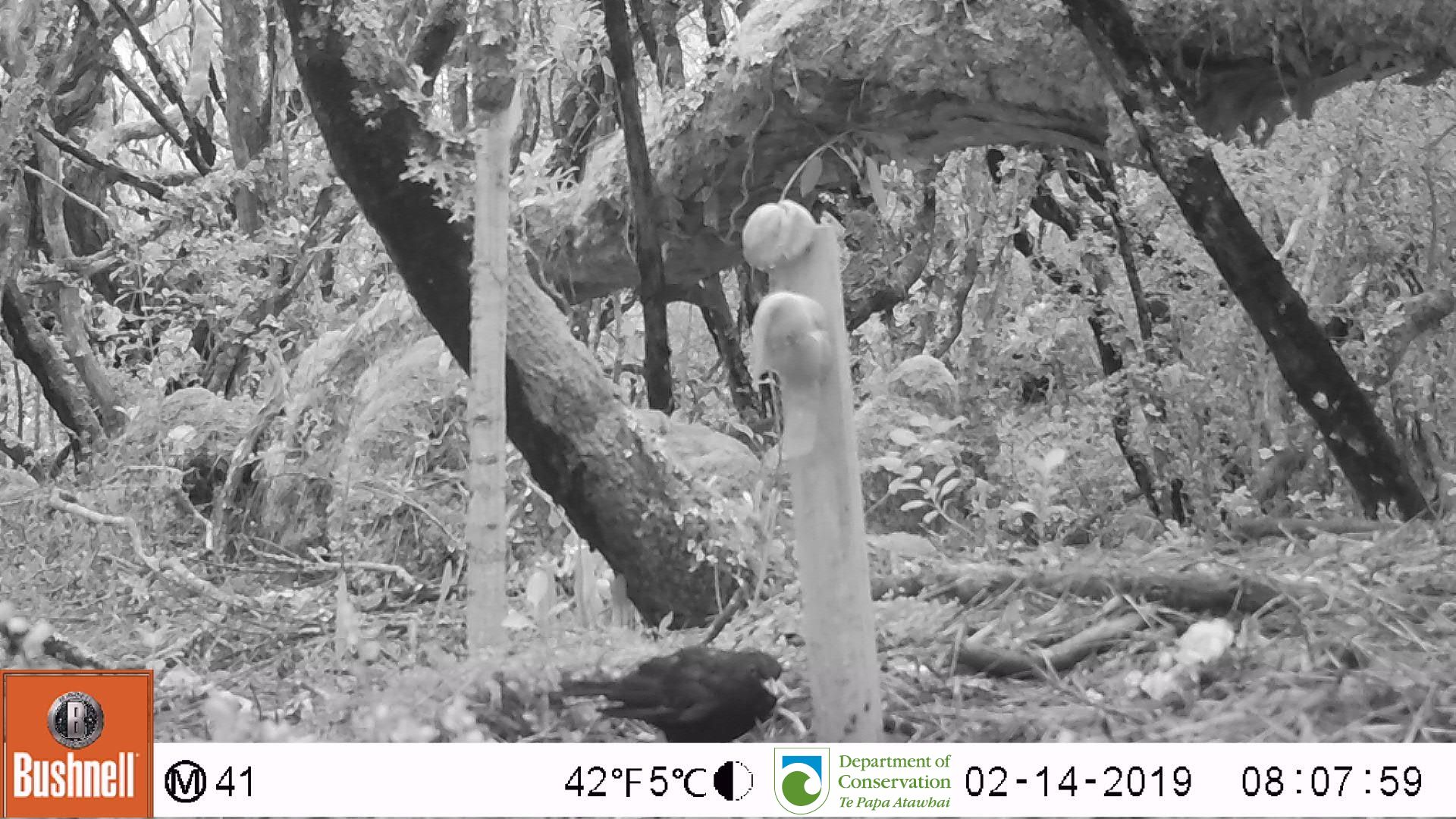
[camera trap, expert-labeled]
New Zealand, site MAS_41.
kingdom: Animalia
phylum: Chordata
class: Aves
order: Passeriformes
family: Turdidae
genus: Turdus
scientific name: Turdus merula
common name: eurasian blackbird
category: blackbird